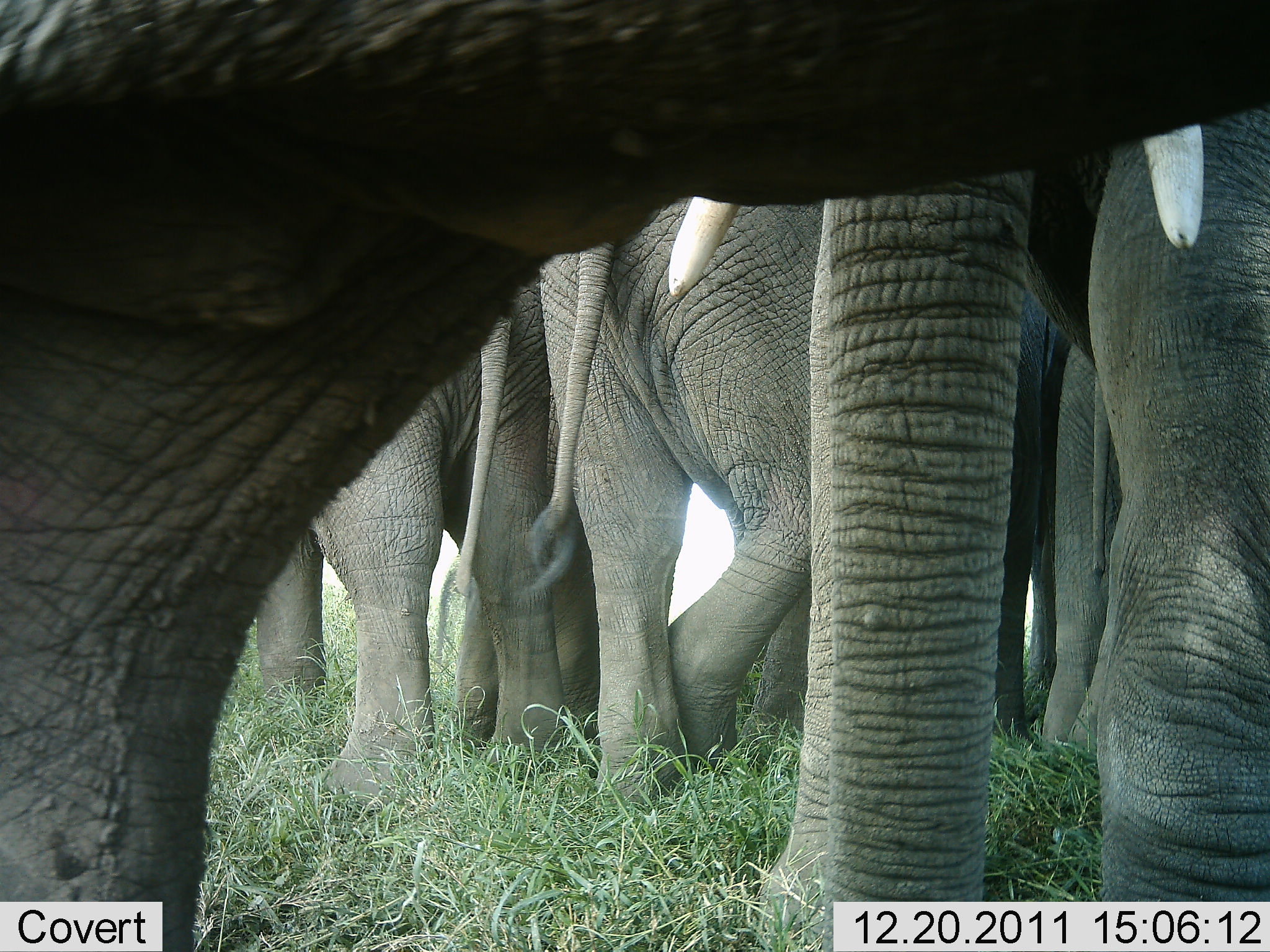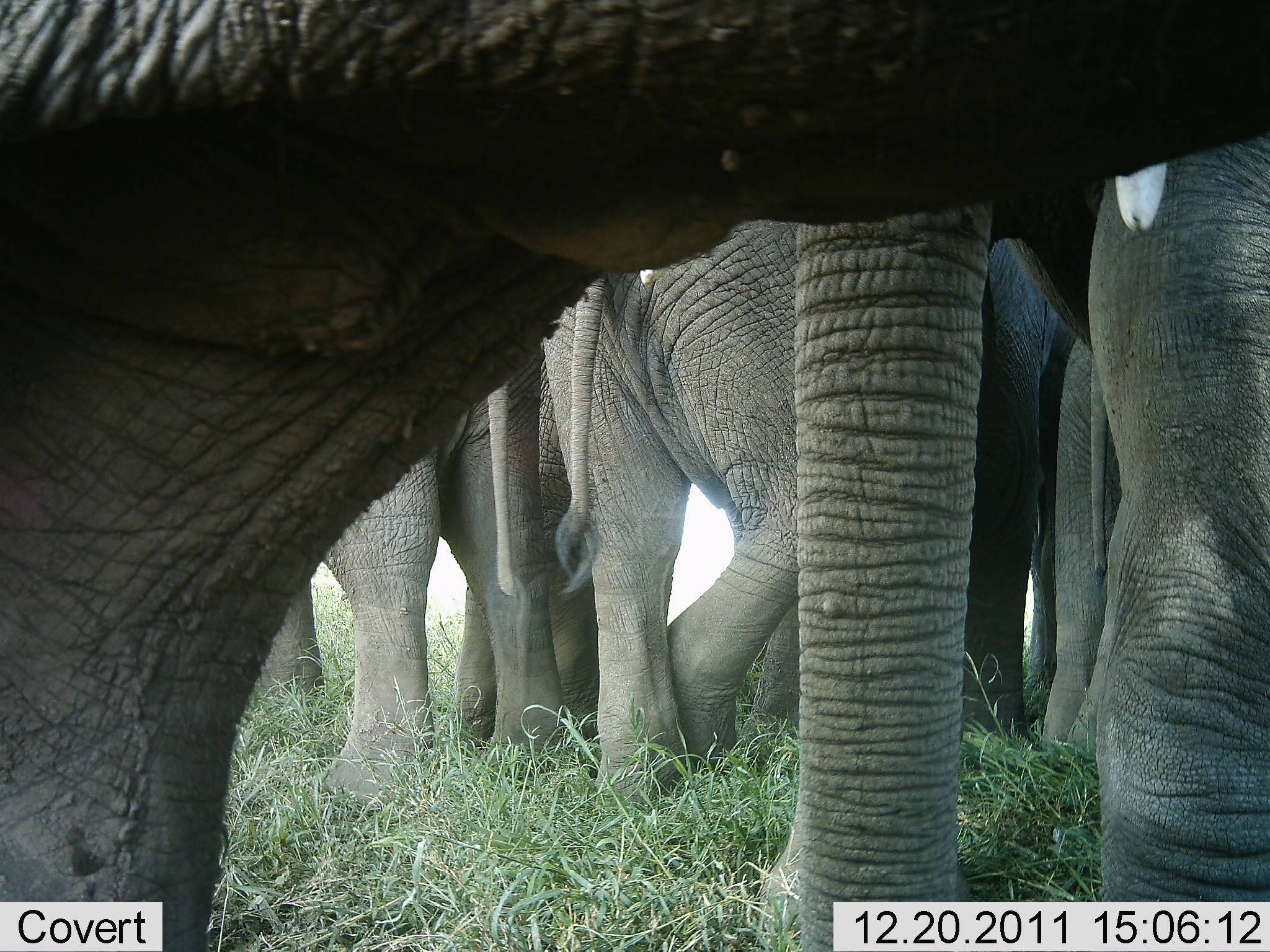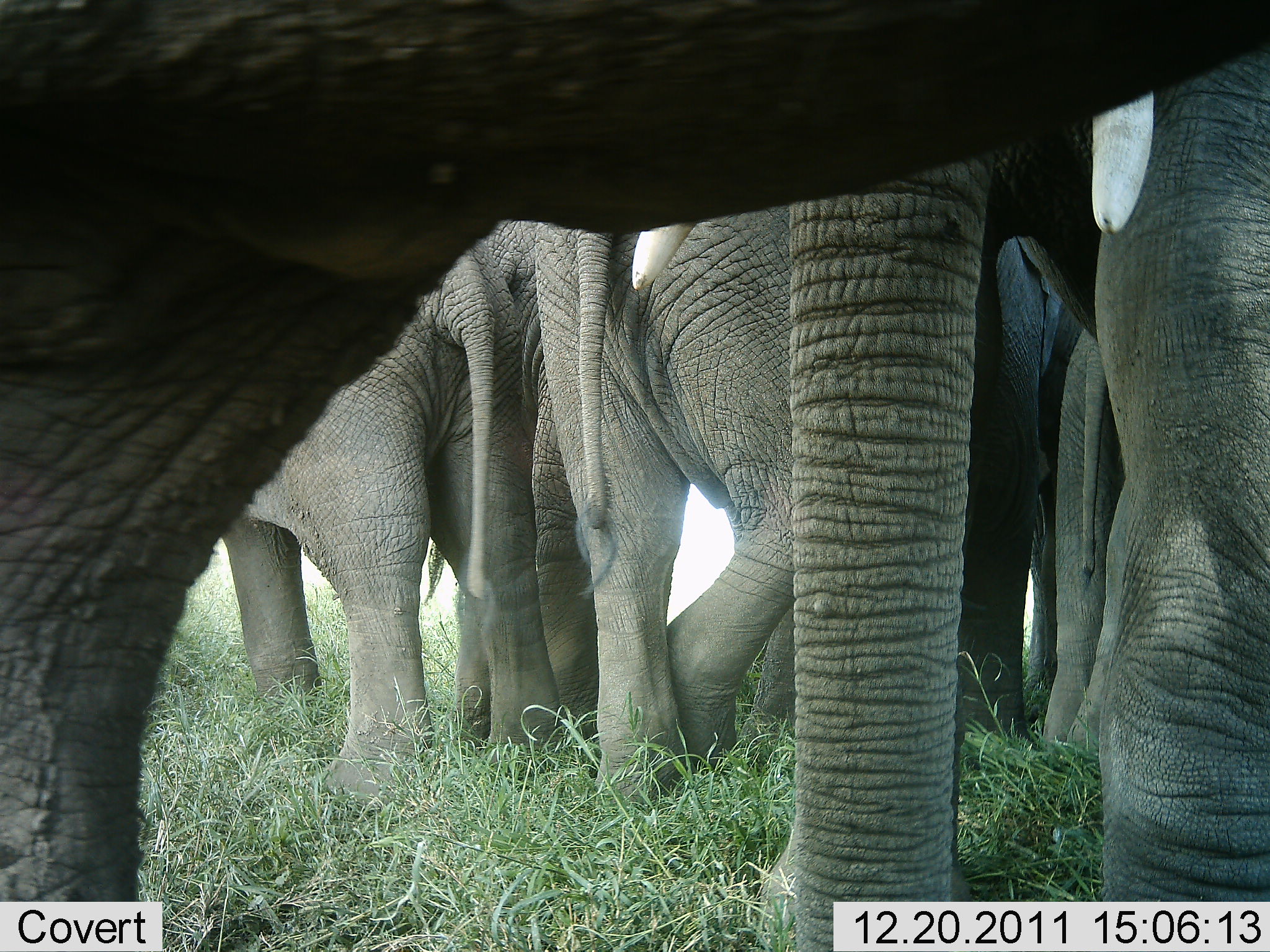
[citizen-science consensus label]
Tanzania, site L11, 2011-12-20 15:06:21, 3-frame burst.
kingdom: Animalia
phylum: Chordata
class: Mammalia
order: Proboscidea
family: Elephantidae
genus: Loxodonta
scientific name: Loxodonta africana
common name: african bush elephant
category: elephant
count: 5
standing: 100%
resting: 0%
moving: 8%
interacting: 25%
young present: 8%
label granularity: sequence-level